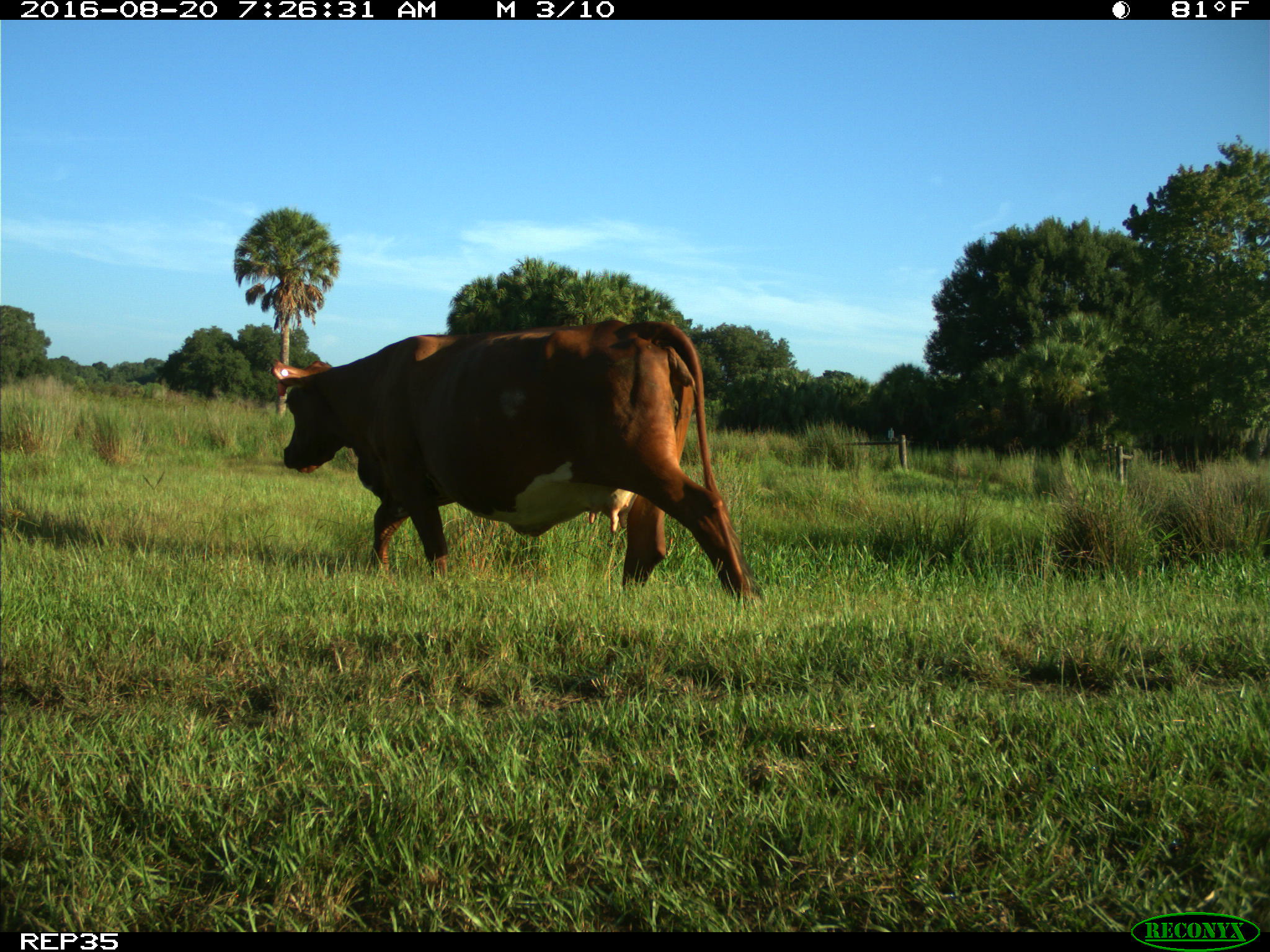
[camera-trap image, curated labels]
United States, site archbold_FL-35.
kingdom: Animalia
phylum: Chordata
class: Mammalia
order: Artiodactyla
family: Bovidae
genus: Bos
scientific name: Bos taurus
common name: domestic cow